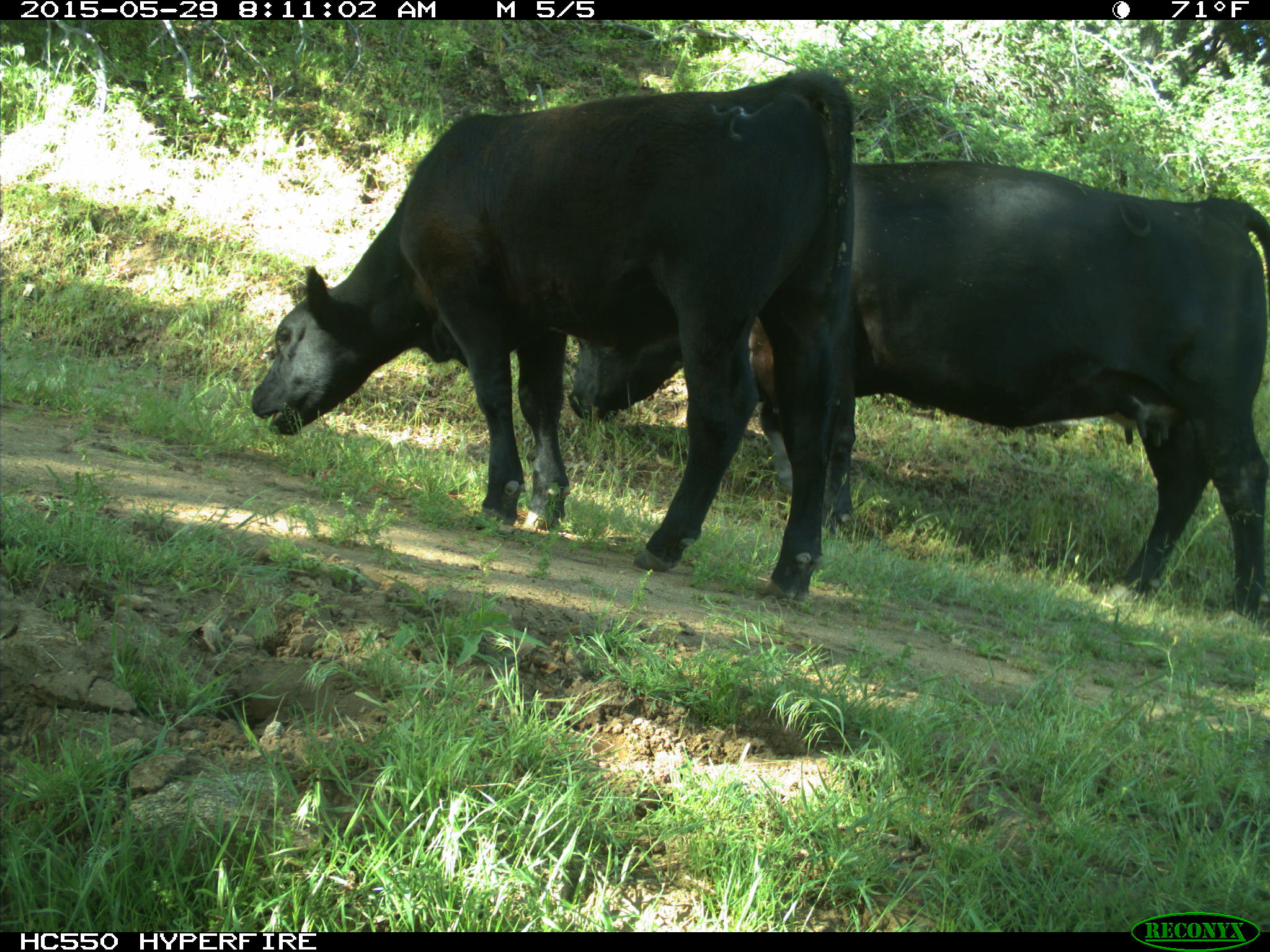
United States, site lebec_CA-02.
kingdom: Animalia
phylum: Chordata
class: Mammalia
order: Artiodactyla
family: Bovidae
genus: Bos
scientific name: Bos taurus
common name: domestic cow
Bos taurus (domestic cow).